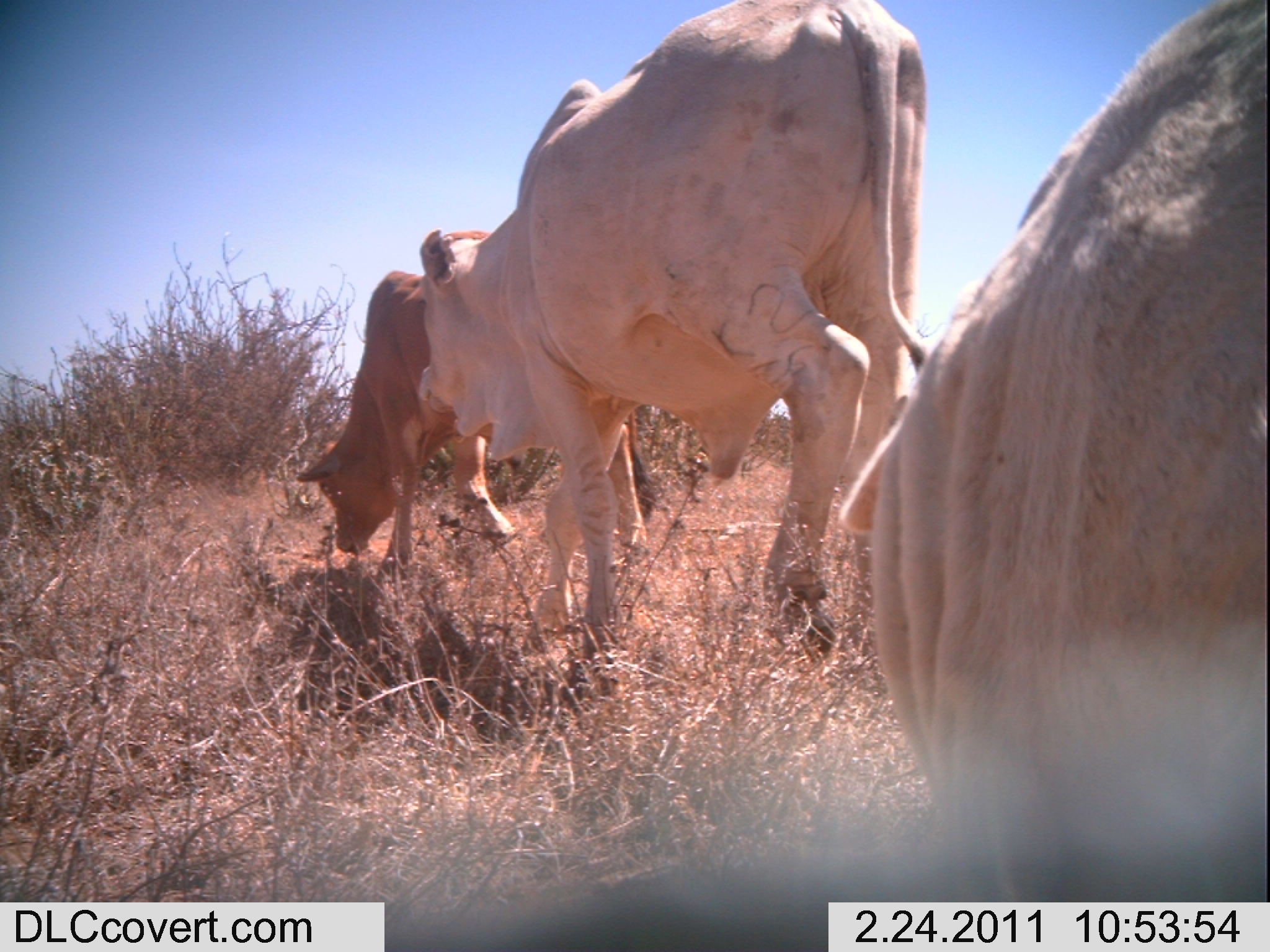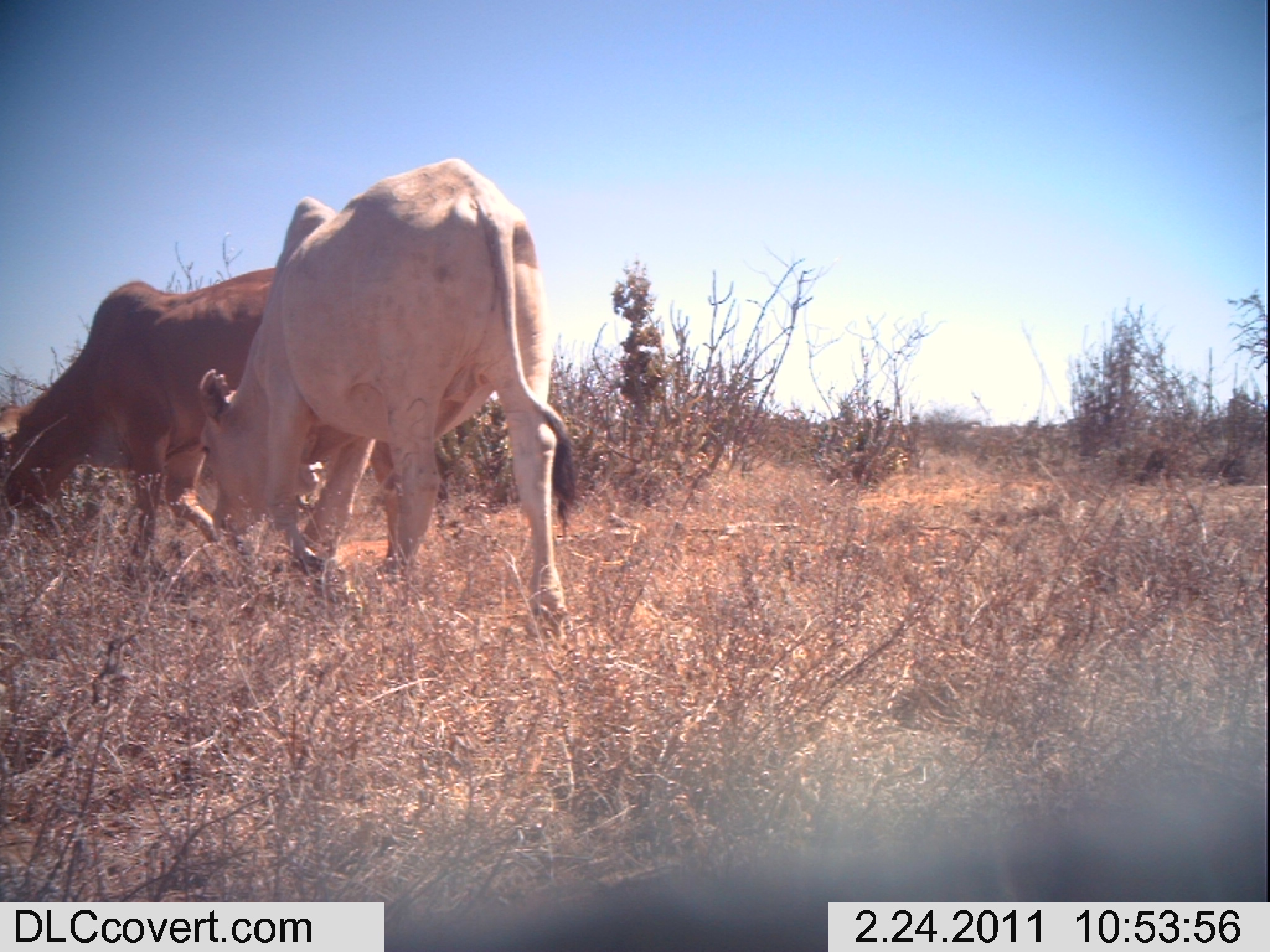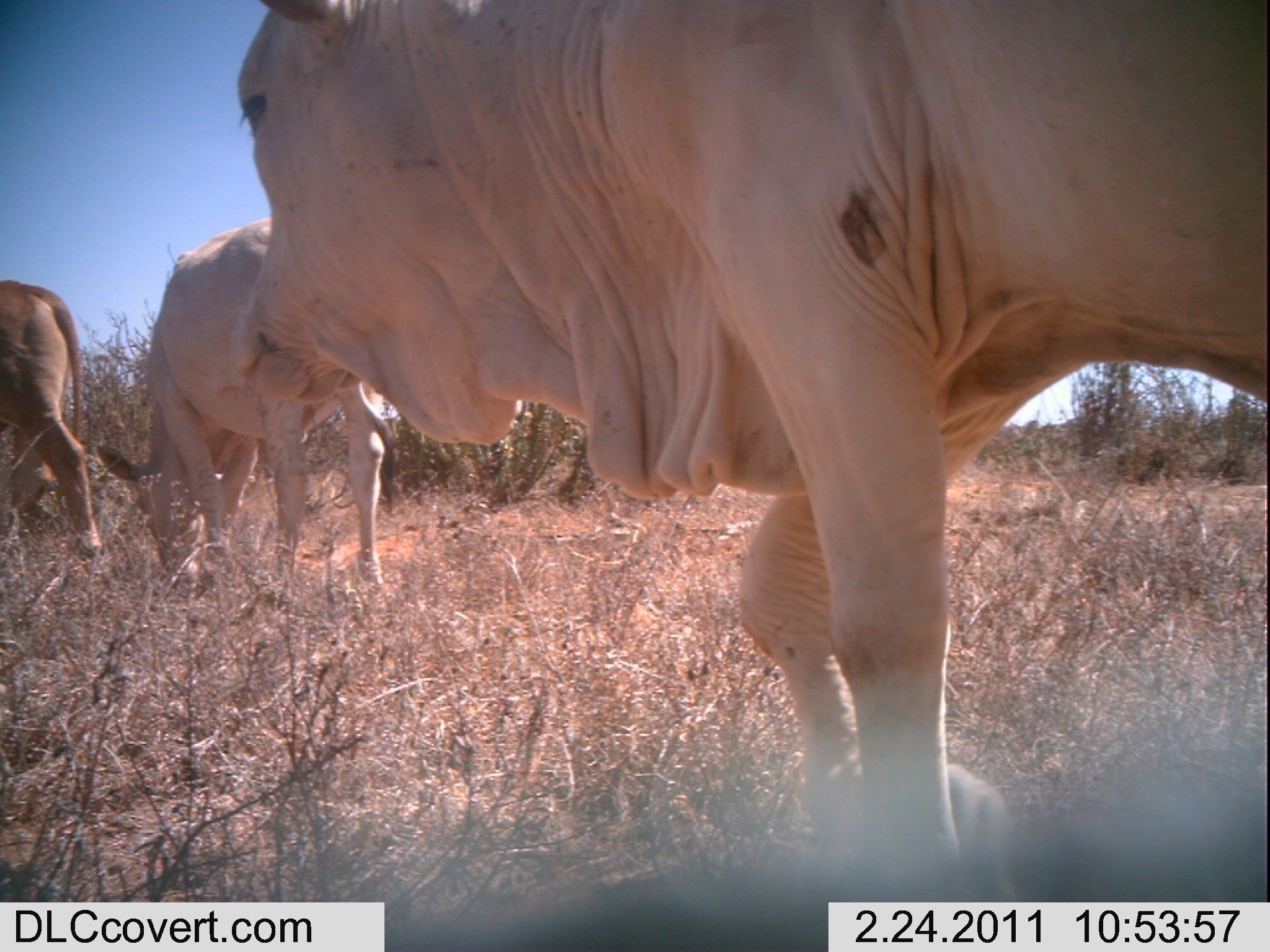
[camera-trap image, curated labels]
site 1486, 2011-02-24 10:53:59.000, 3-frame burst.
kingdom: Animalia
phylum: Chordata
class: Mammalia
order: Artiodactyla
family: Bovidae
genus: Bos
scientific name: Bos taurus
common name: domestic cattle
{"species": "Bos taurus (domestic cattle)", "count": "3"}